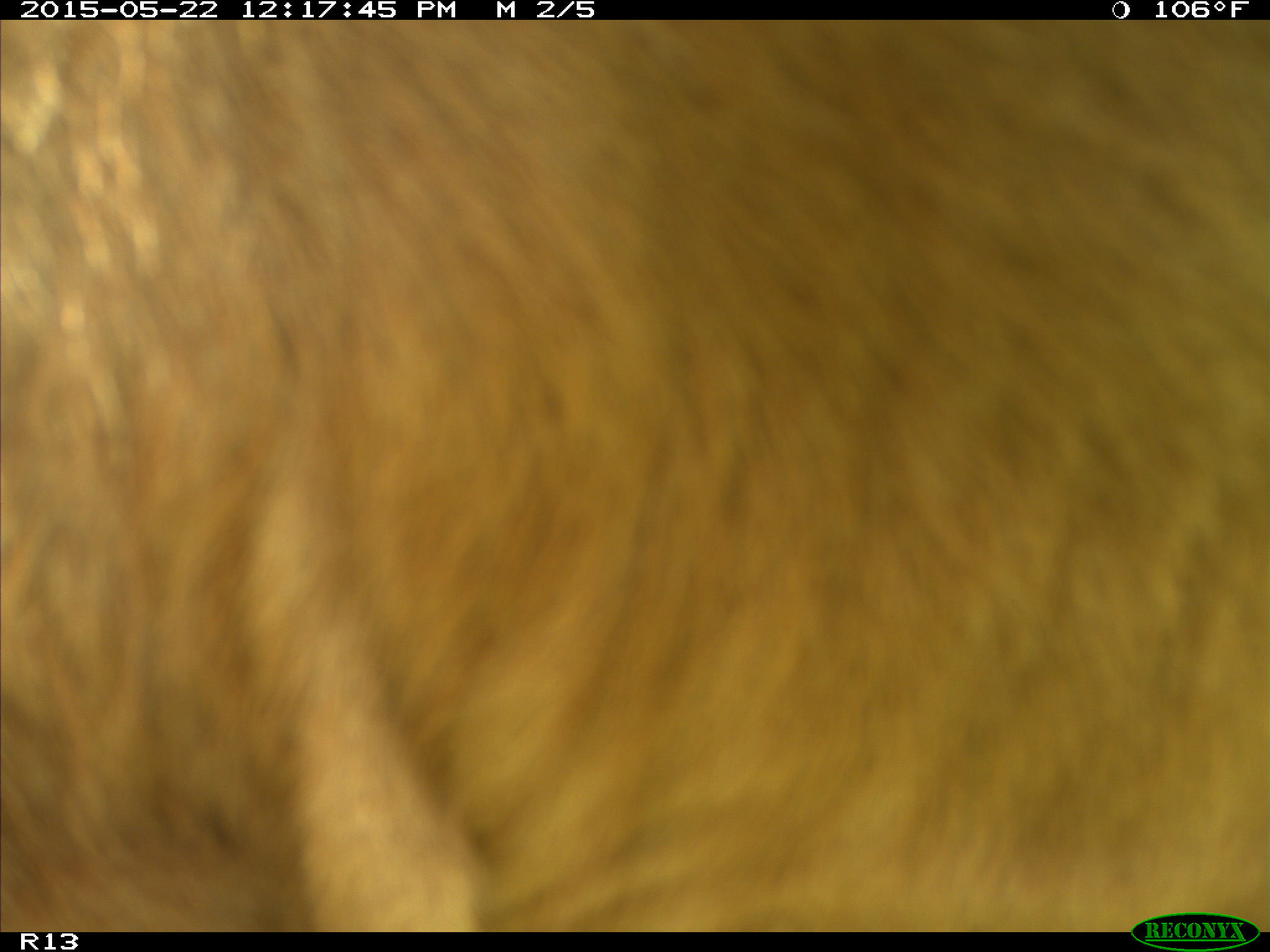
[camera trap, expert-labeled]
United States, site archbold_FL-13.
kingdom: Animalia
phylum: Chordata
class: Mammalia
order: Artiodactyla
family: Bovidae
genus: Bos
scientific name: Bos taurus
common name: domestic cow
Bos taurus (domestic cow).